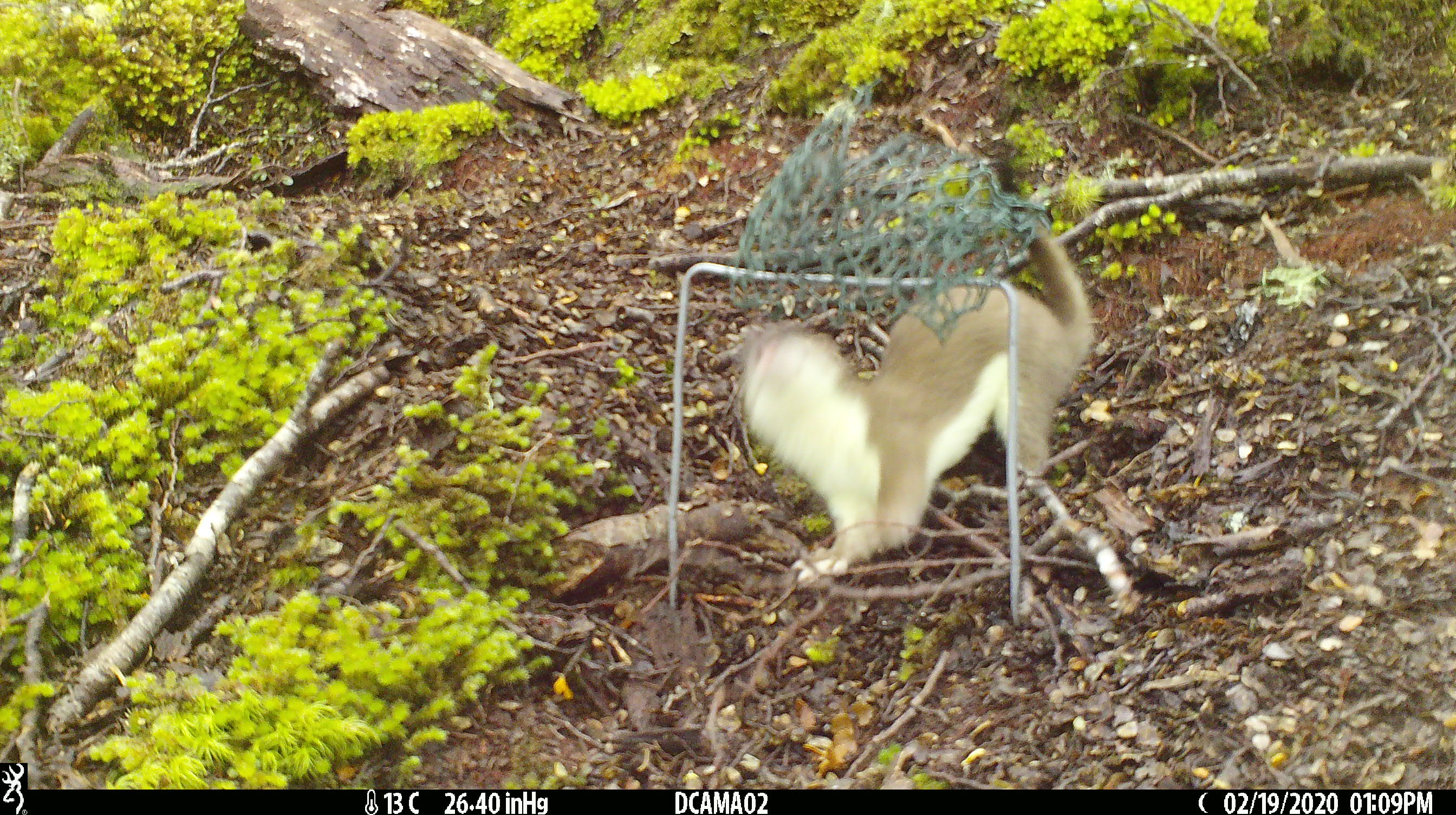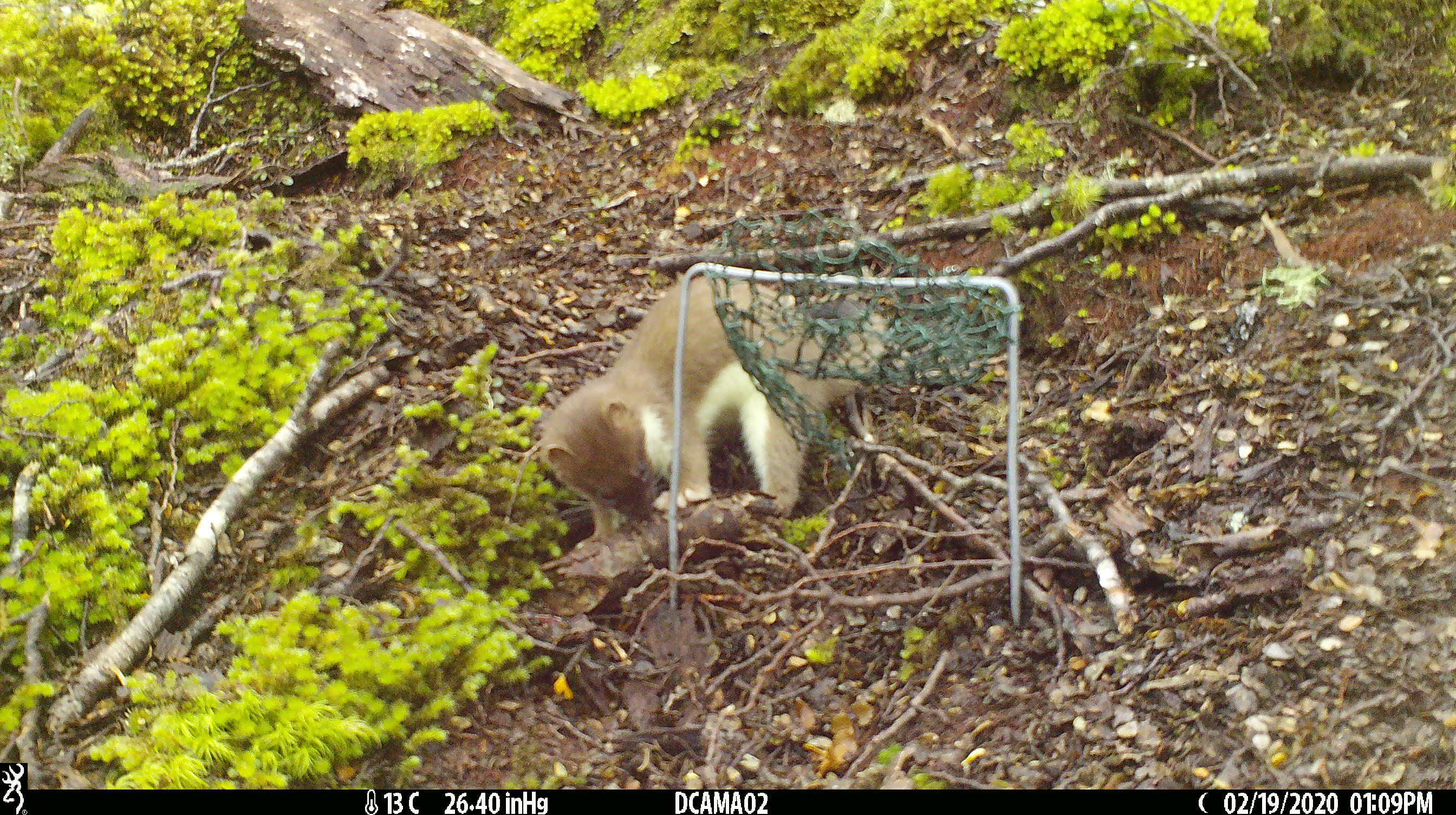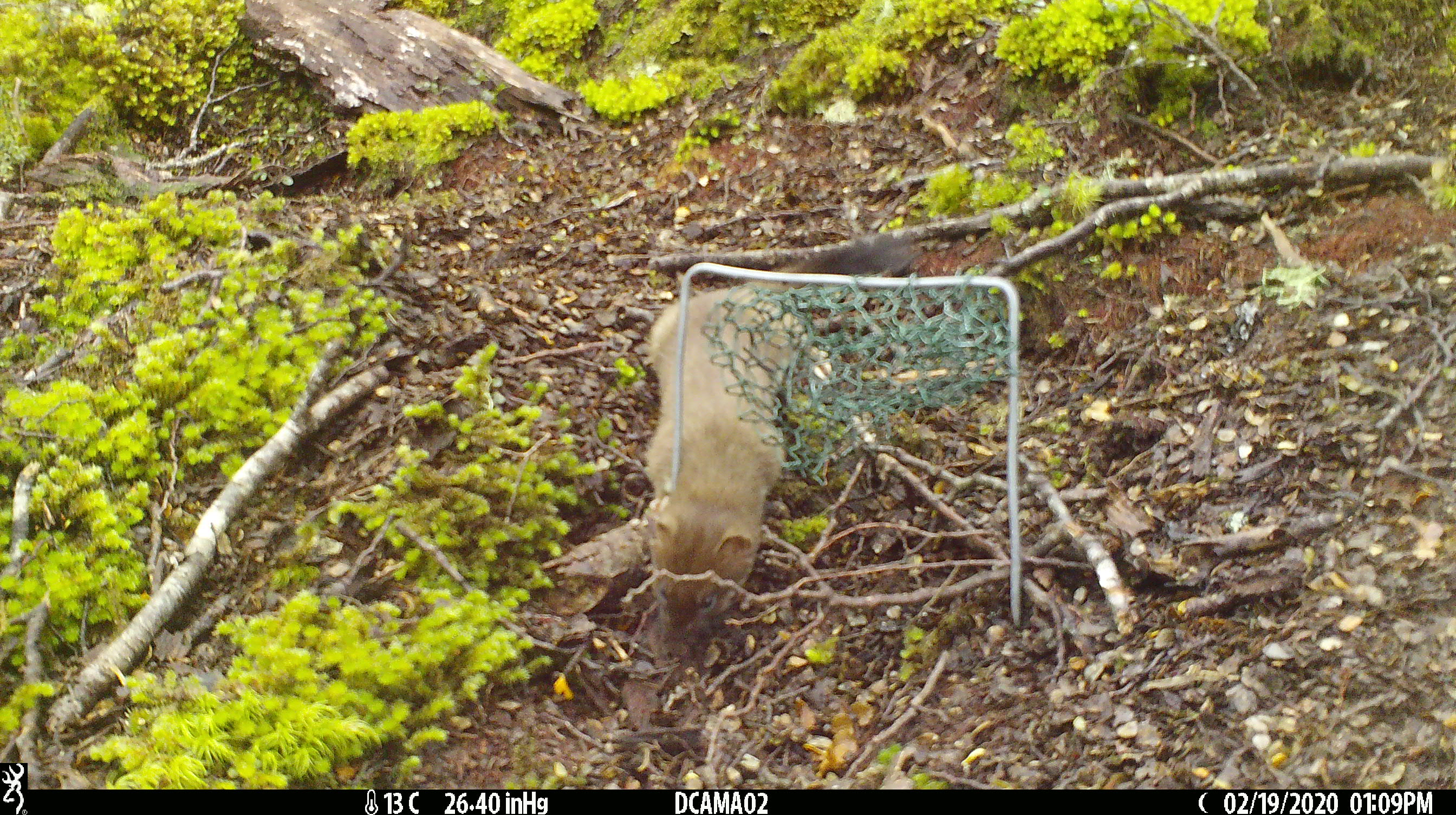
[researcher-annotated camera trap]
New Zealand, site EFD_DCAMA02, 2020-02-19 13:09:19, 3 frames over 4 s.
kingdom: Animalia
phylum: Chordata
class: Mammalia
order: Carnivora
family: Mustelidae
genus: Mustela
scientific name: Mustela erminea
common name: stoat